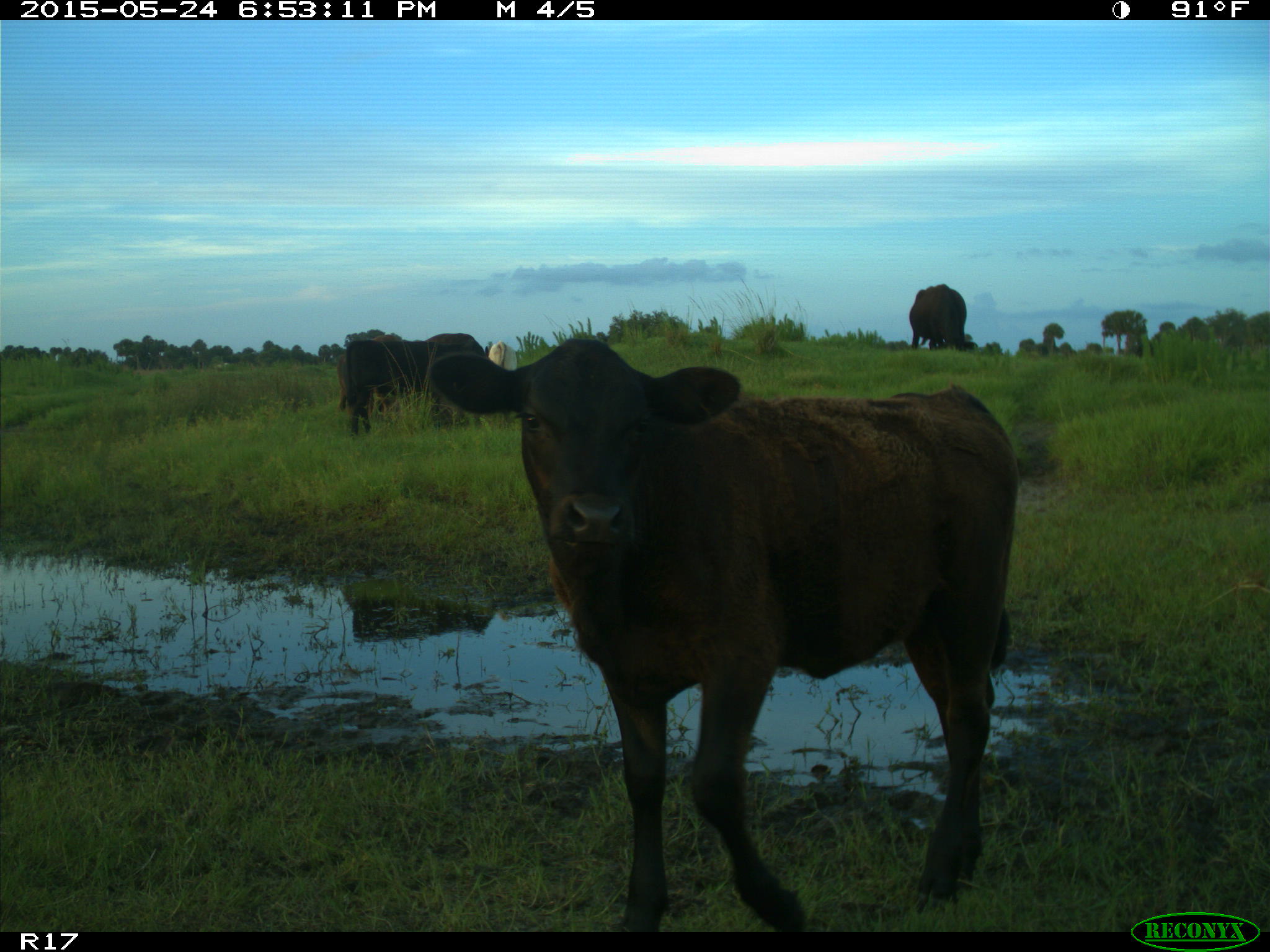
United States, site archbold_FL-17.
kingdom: Animalia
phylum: Chordata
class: Mammalia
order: Artiodactyla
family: Bovidae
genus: Bos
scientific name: Bos taurus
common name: domestic cow